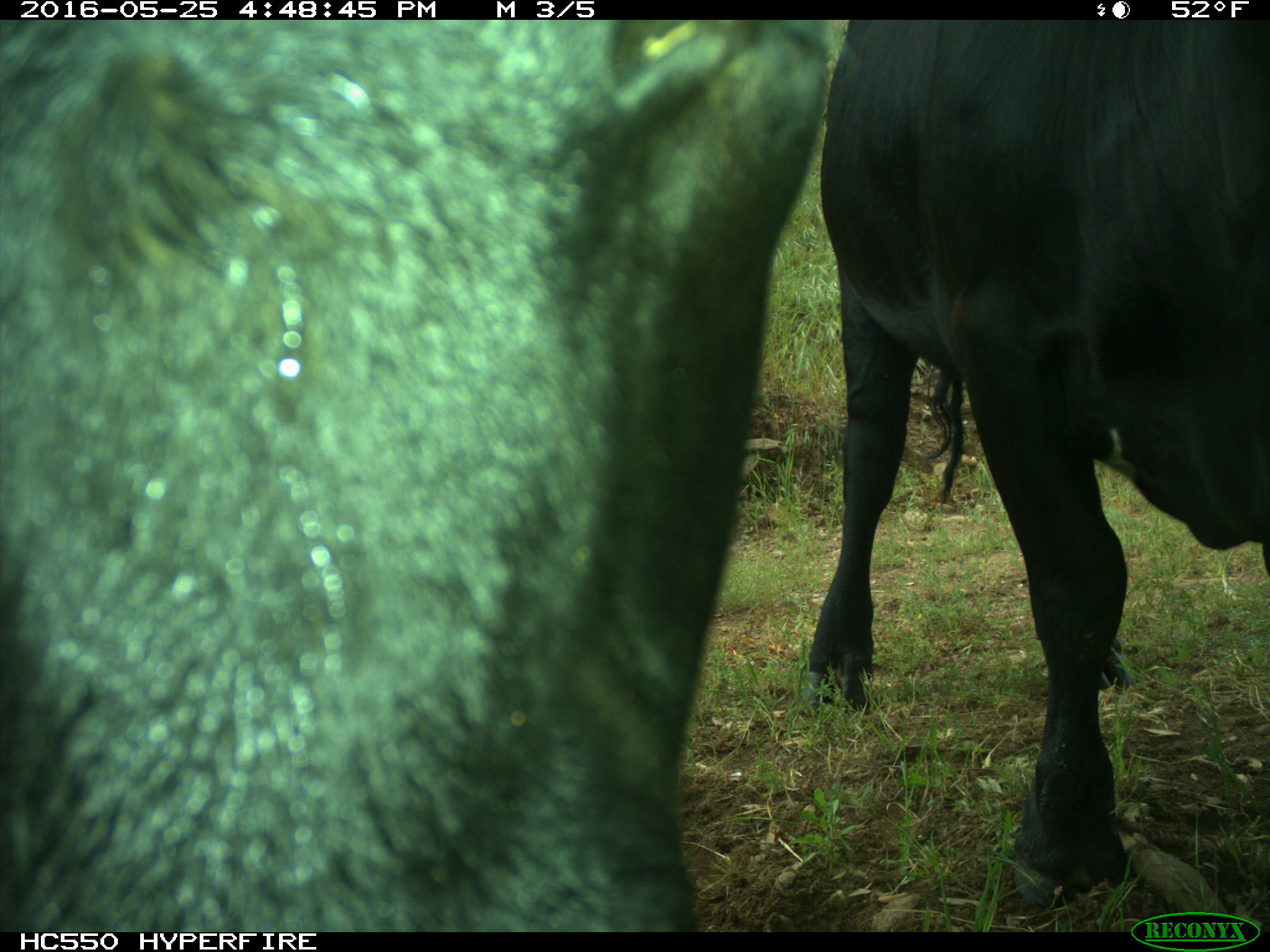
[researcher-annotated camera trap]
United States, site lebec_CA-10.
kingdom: Animalia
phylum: Chordata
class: Mammalia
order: Artiodactyla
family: Bovidae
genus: Bos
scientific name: Bos taurus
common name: domestic cow